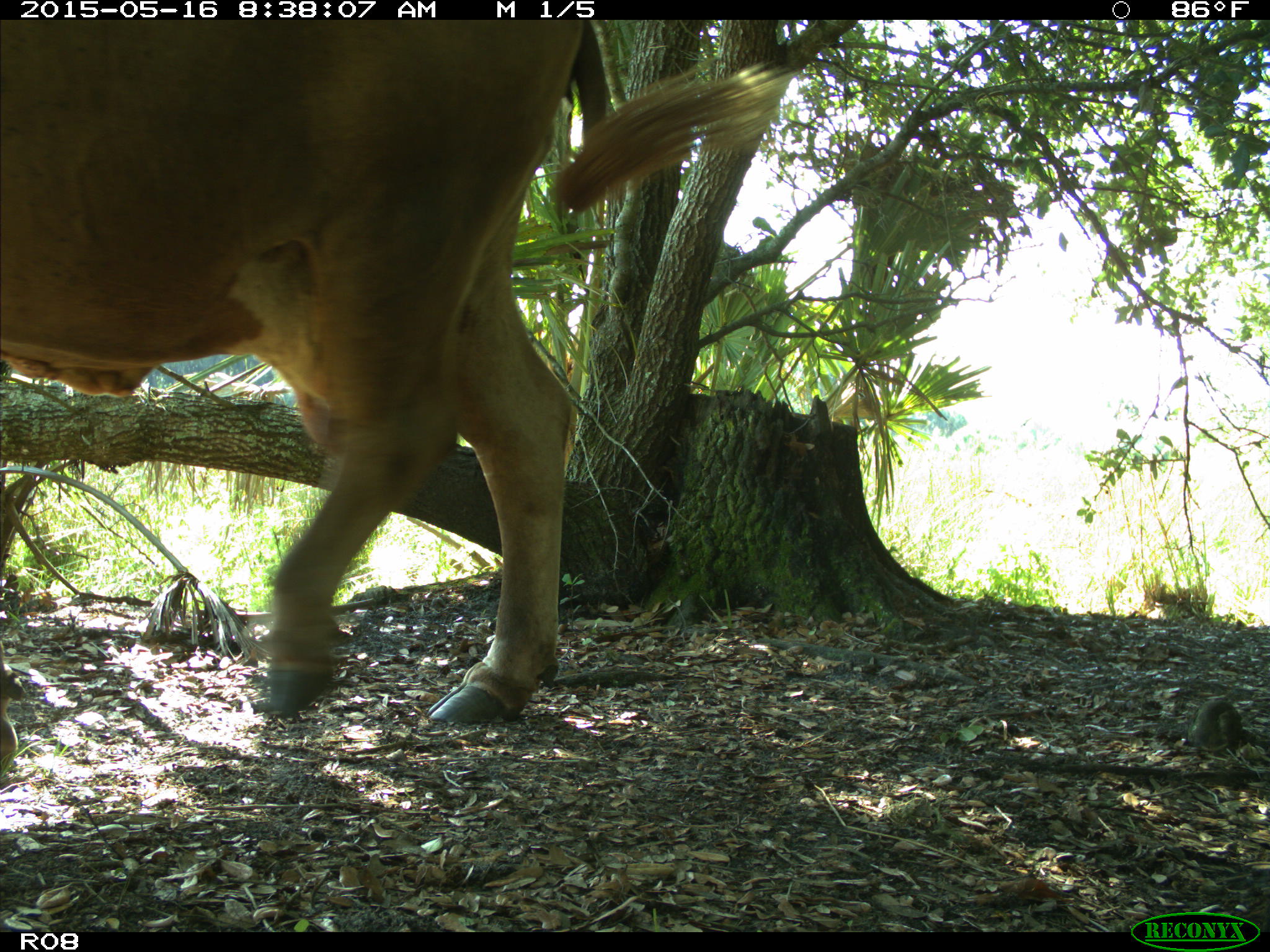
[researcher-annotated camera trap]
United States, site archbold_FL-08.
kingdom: Animalia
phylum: Chordata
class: Mammalia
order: Artiodactyla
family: Bovidae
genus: Bos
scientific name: Bos taurus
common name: domestic cow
Bos taurus (domestic cow).